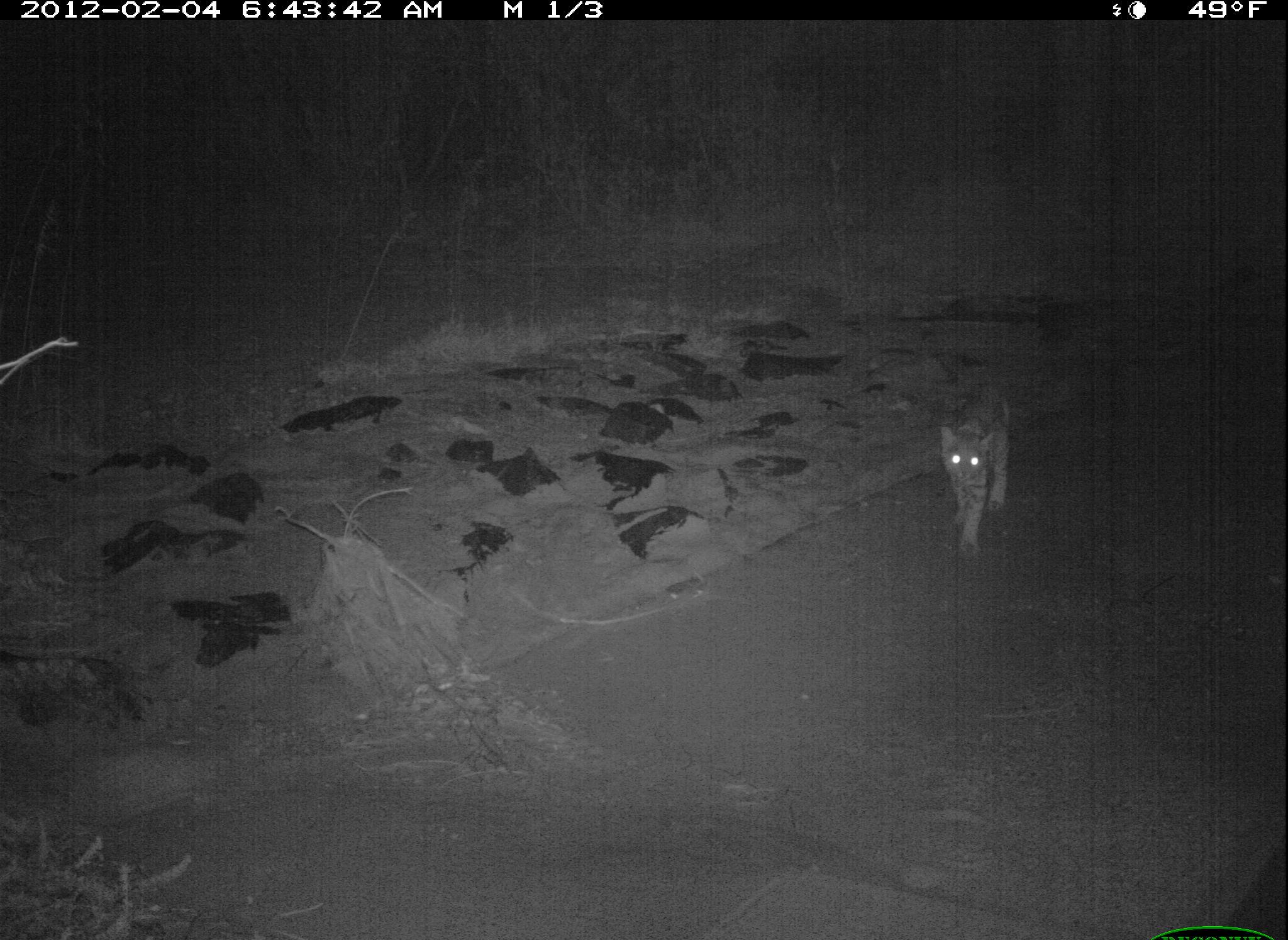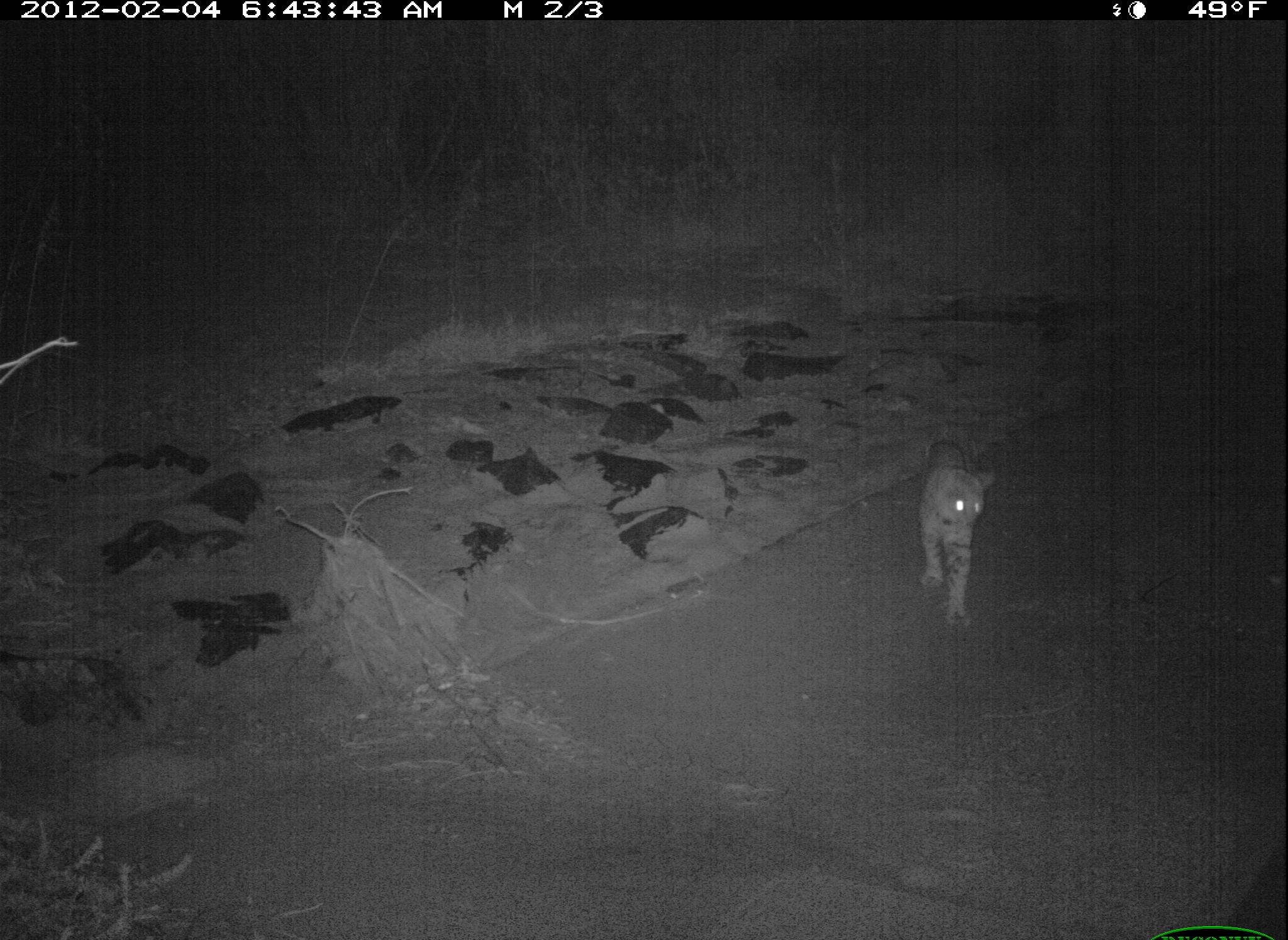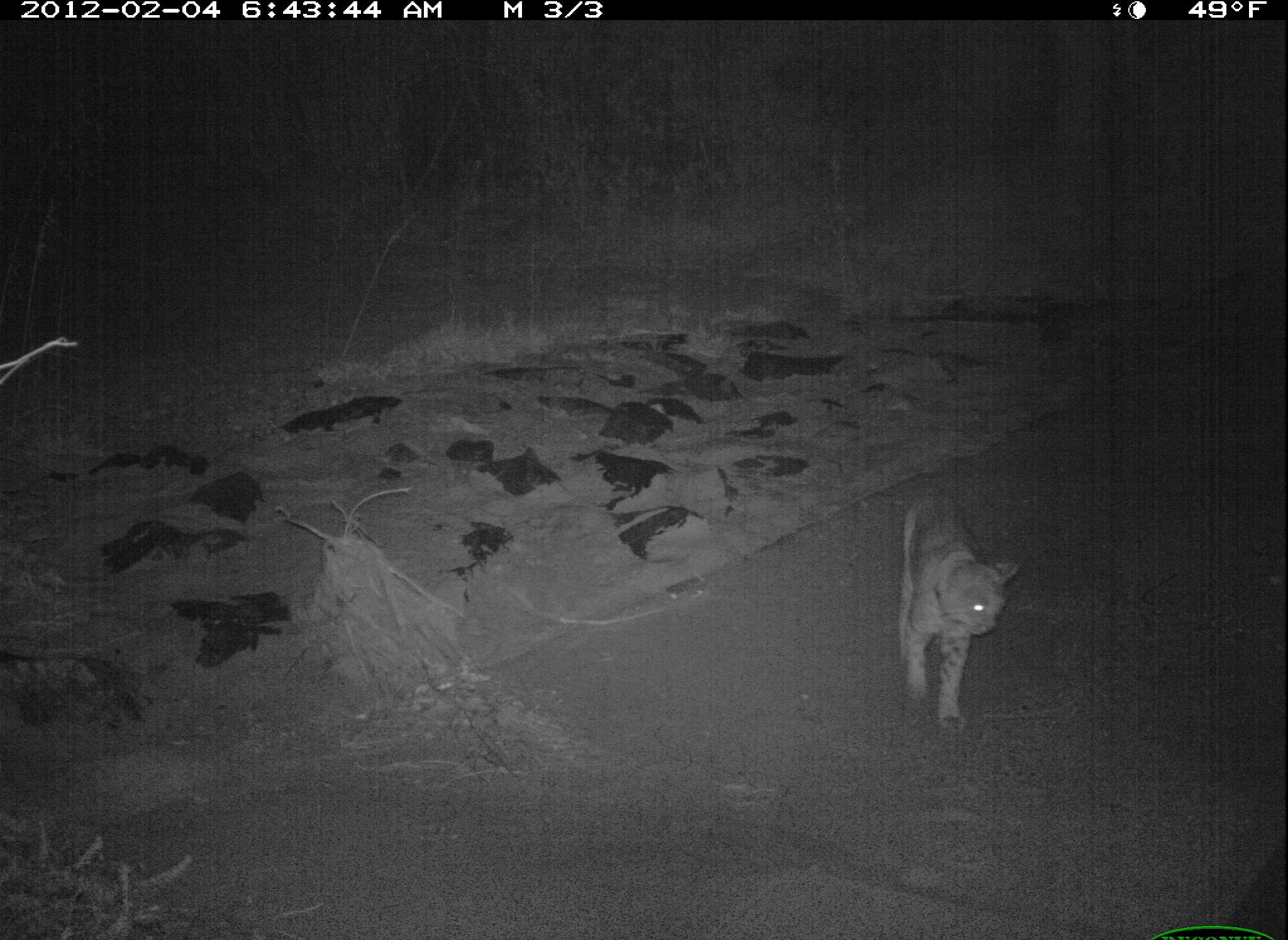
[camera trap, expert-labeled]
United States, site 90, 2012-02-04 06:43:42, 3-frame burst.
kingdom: Animalia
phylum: Chordata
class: Mammalia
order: Carnivora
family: Felidae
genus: Lynx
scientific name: Lynx rufus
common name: bobcat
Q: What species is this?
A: Bobcat (Lynx rufus).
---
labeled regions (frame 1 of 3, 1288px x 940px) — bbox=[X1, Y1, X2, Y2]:
bobcat: bbox=[923, 379, 1037, 562]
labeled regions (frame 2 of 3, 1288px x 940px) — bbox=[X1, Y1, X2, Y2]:
bobcat: bbox=[892, 427, 1032, 641]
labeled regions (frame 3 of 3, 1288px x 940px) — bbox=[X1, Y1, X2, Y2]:
bobcat: bbox=[886, 467, 1029, 744]